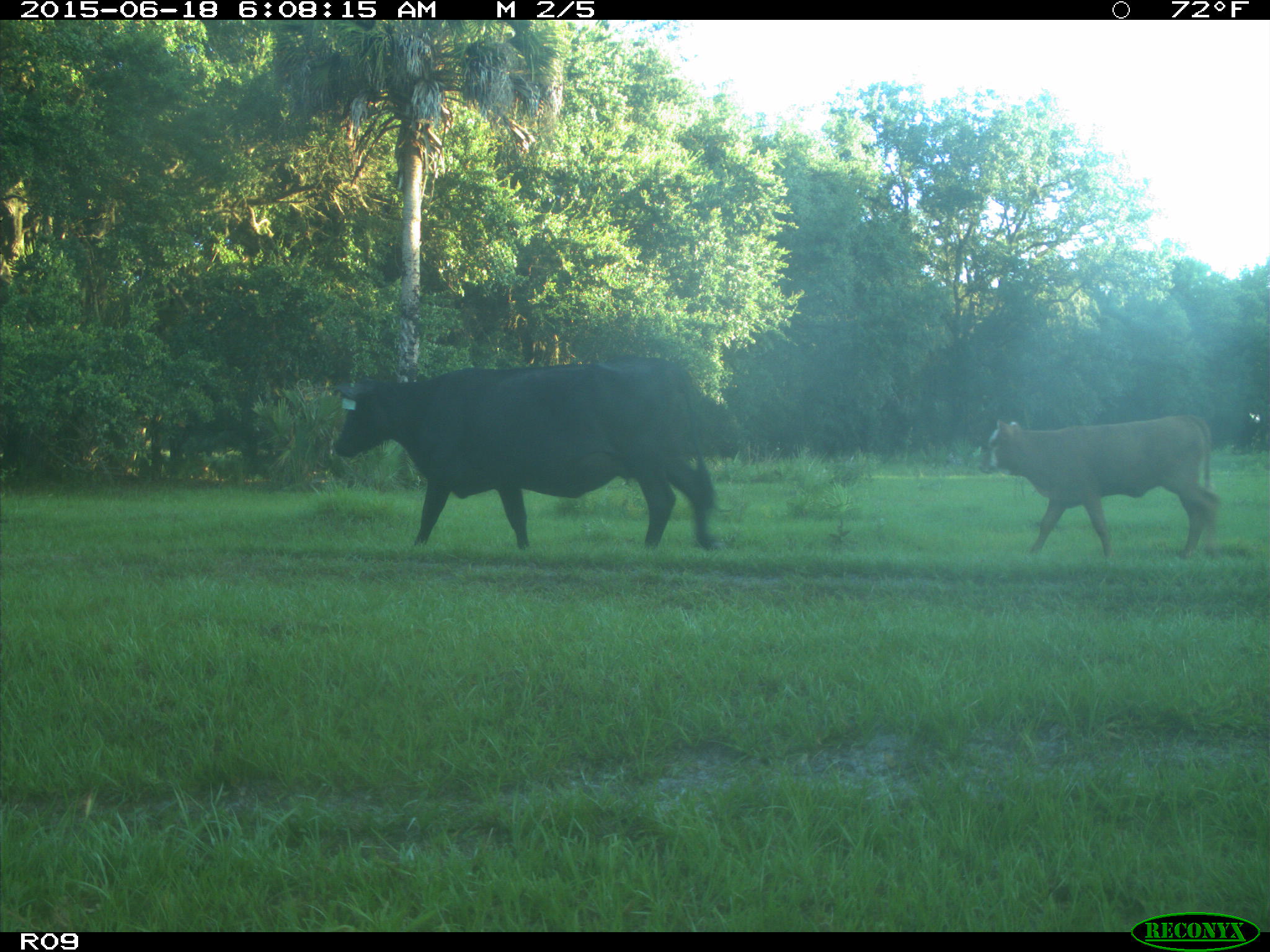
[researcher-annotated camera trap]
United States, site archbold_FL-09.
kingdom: Animalia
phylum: Chordata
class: Mammalia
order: Artiodactyla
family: Bovidae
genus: Bos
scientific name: Bos taurus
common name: domestic cow